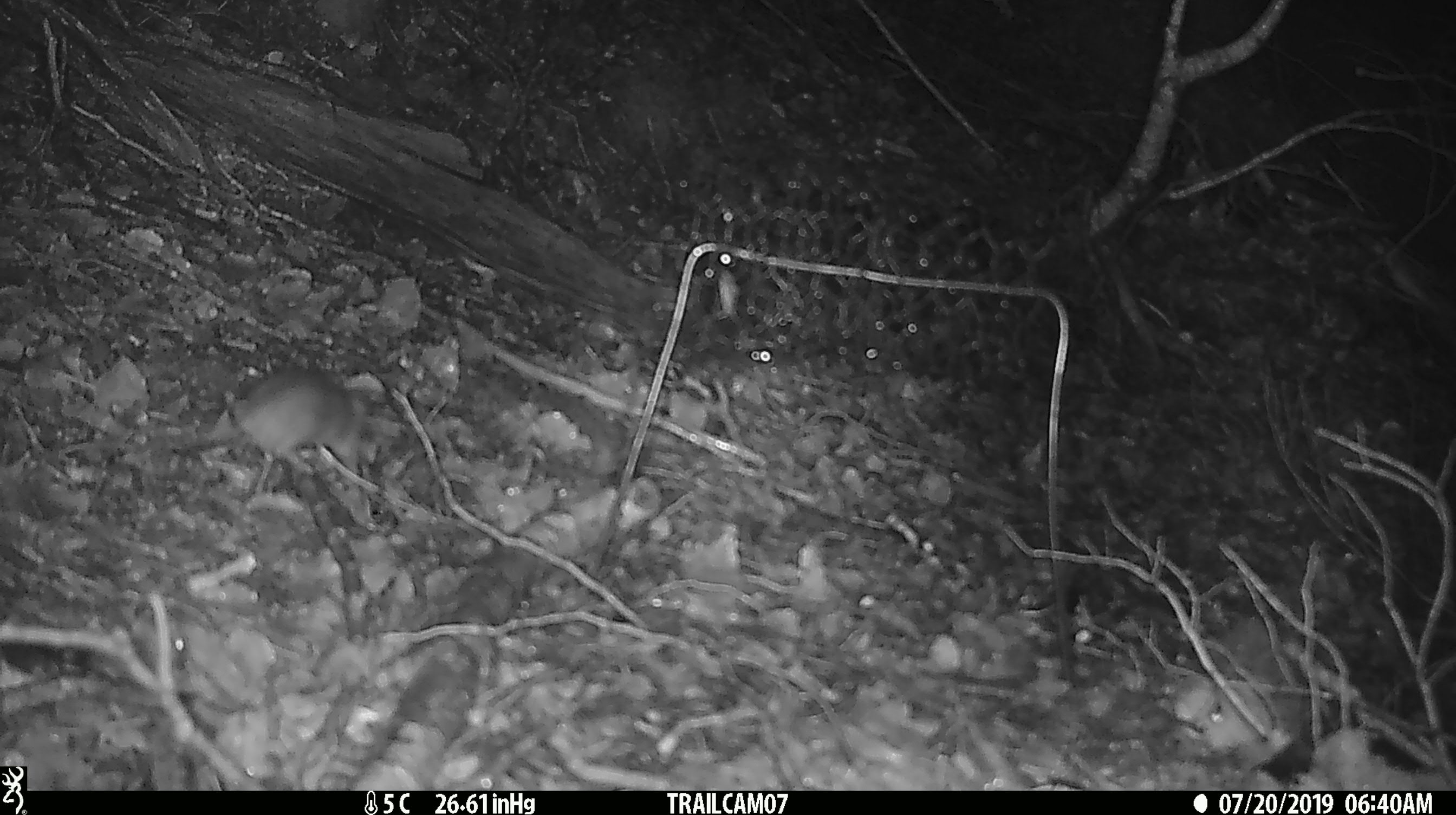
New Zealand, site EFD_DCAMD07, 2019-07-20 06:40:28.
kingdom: Animalia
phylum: Chordata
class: Mammalia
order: Rodentia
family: Muridae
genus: Mus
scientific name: Mus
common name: mouse